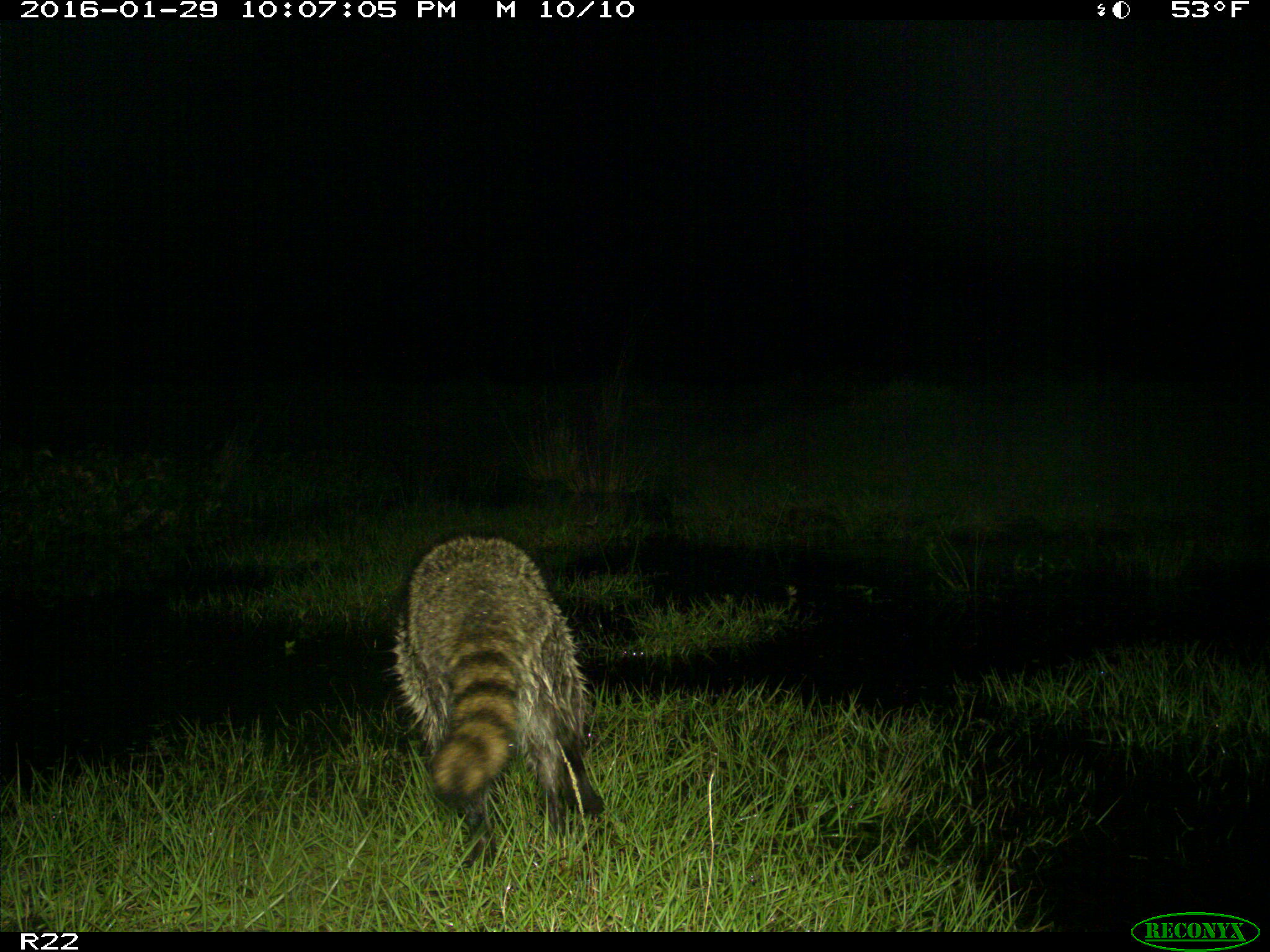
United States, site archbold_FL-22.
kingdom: Animalia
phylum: Chordata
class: Mammalia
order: Carnivora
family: Procyonidae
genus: Procyon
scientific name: Procyon lotor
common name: common raccoon